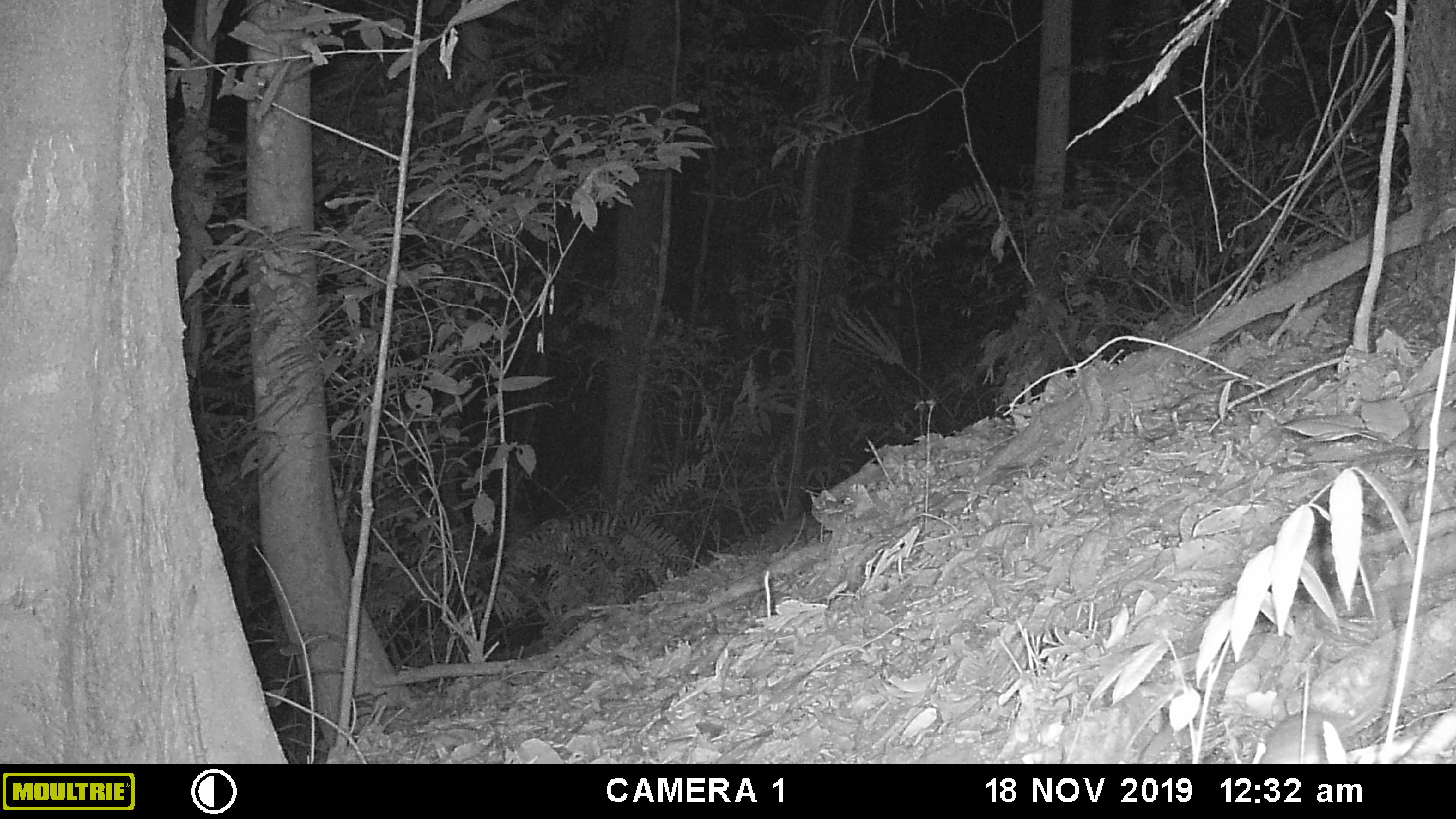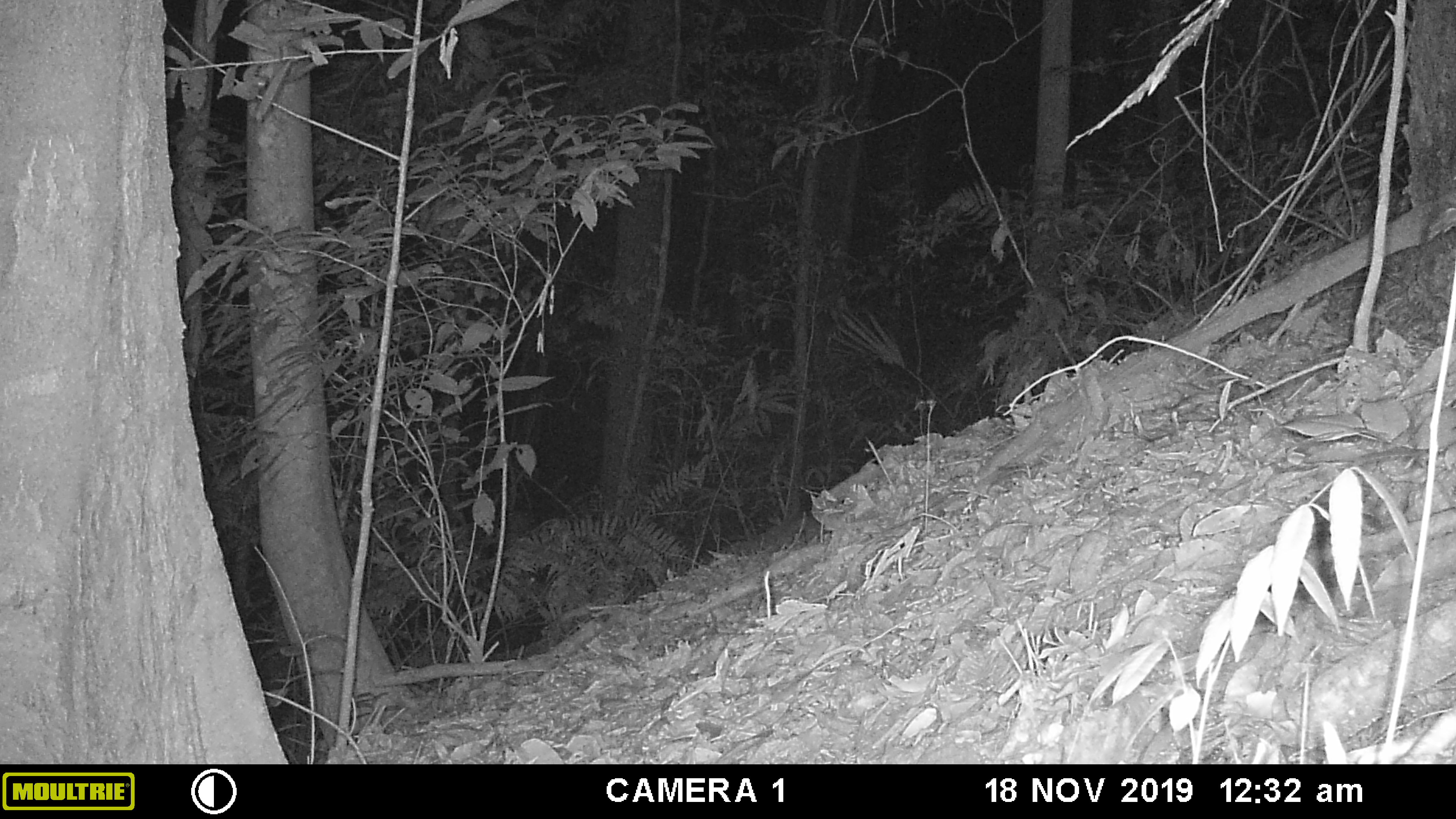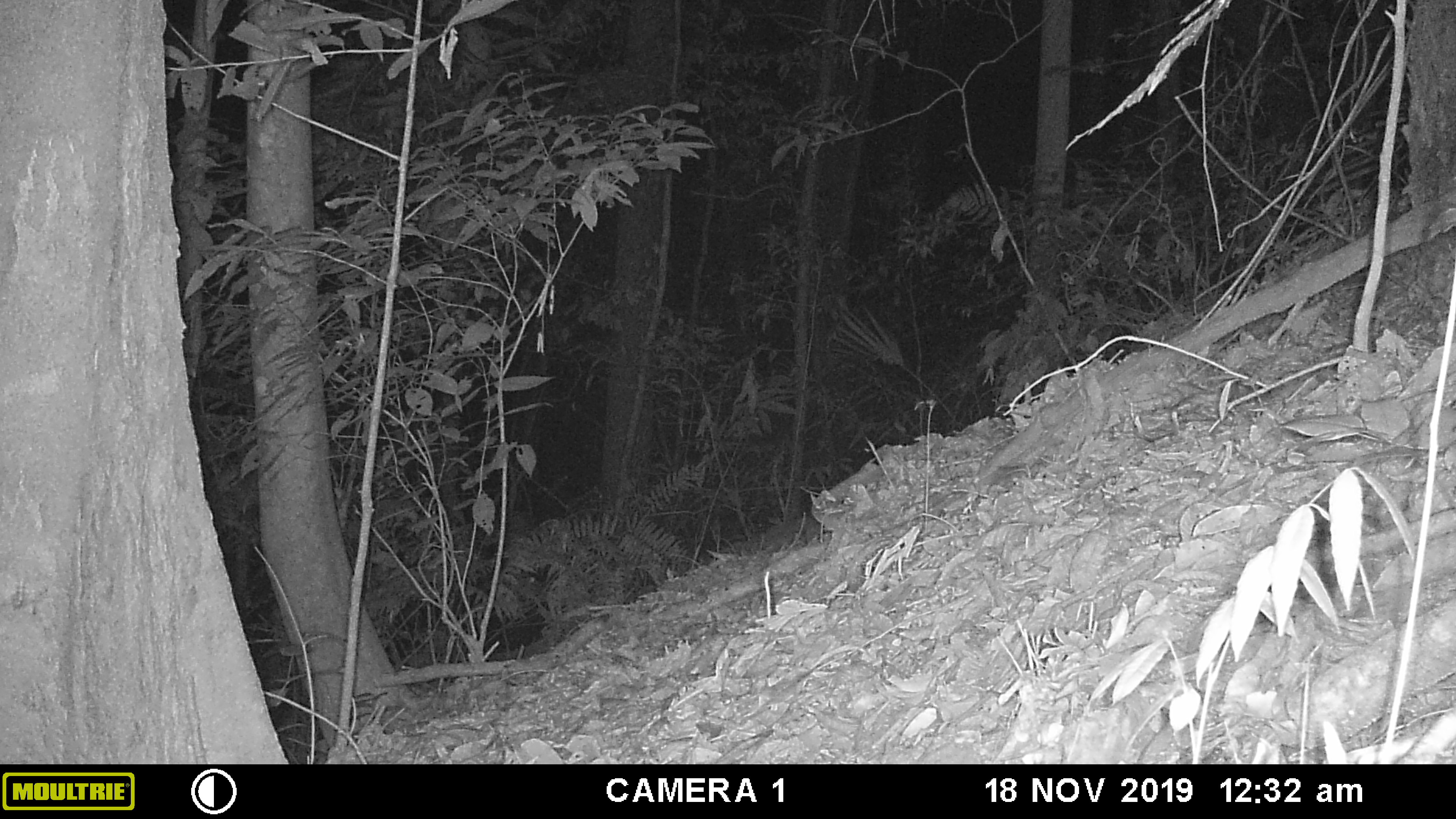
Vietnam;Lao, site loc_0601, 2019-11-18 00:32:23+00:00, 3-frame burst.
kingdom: Animalia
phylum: Chordata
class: Mammalia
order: Rodentia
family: Muridae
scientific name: Muridae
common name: old-world mice and rats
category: unidentified murid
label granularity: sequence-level